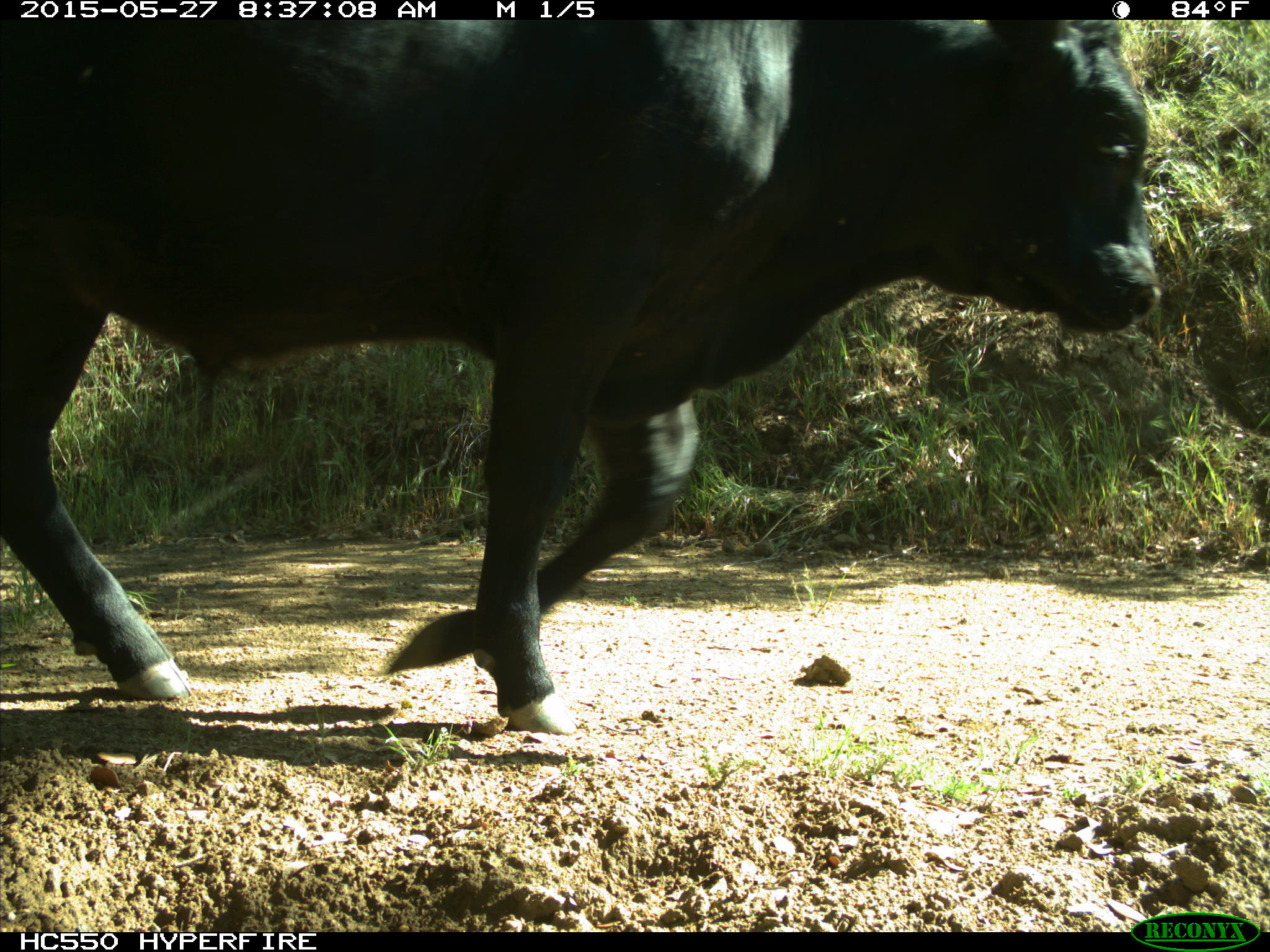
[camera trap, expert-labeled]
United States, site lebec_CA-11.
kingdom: Animalia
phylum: Chordata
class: Mammalia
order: Artiodactyla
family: Bovidae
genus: Bos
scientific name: Bos taurus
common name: domestic cow